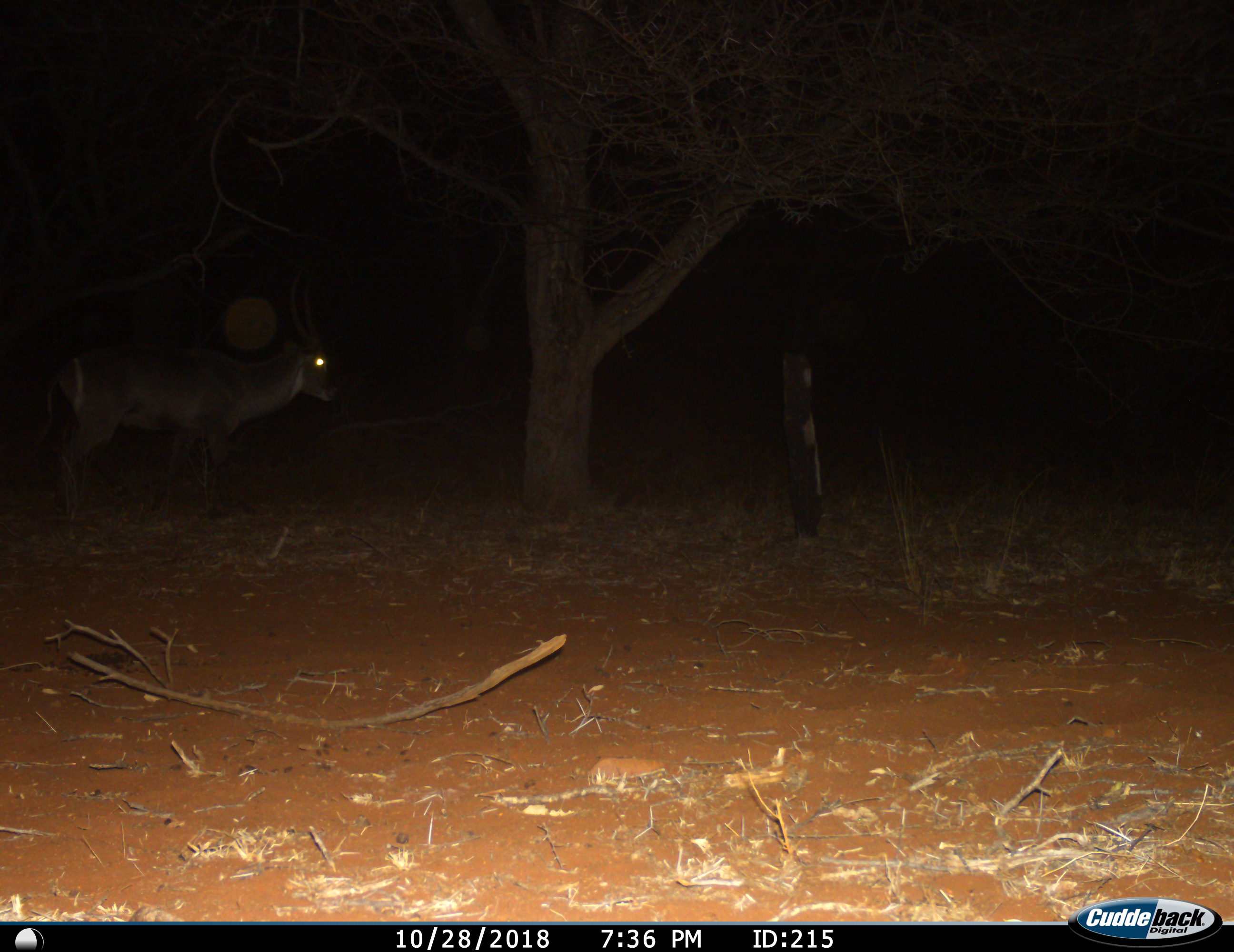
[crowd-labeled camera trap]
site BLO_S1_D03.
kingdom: Animalia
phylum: Chordata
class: Mammalia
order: Artiodactyla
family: Bovidae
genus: Kobus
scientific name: Kobus ellipsiprymnus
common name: waterbuck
Waterbuck (Kobus ellipsiprymnus), count 1. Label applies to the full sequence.